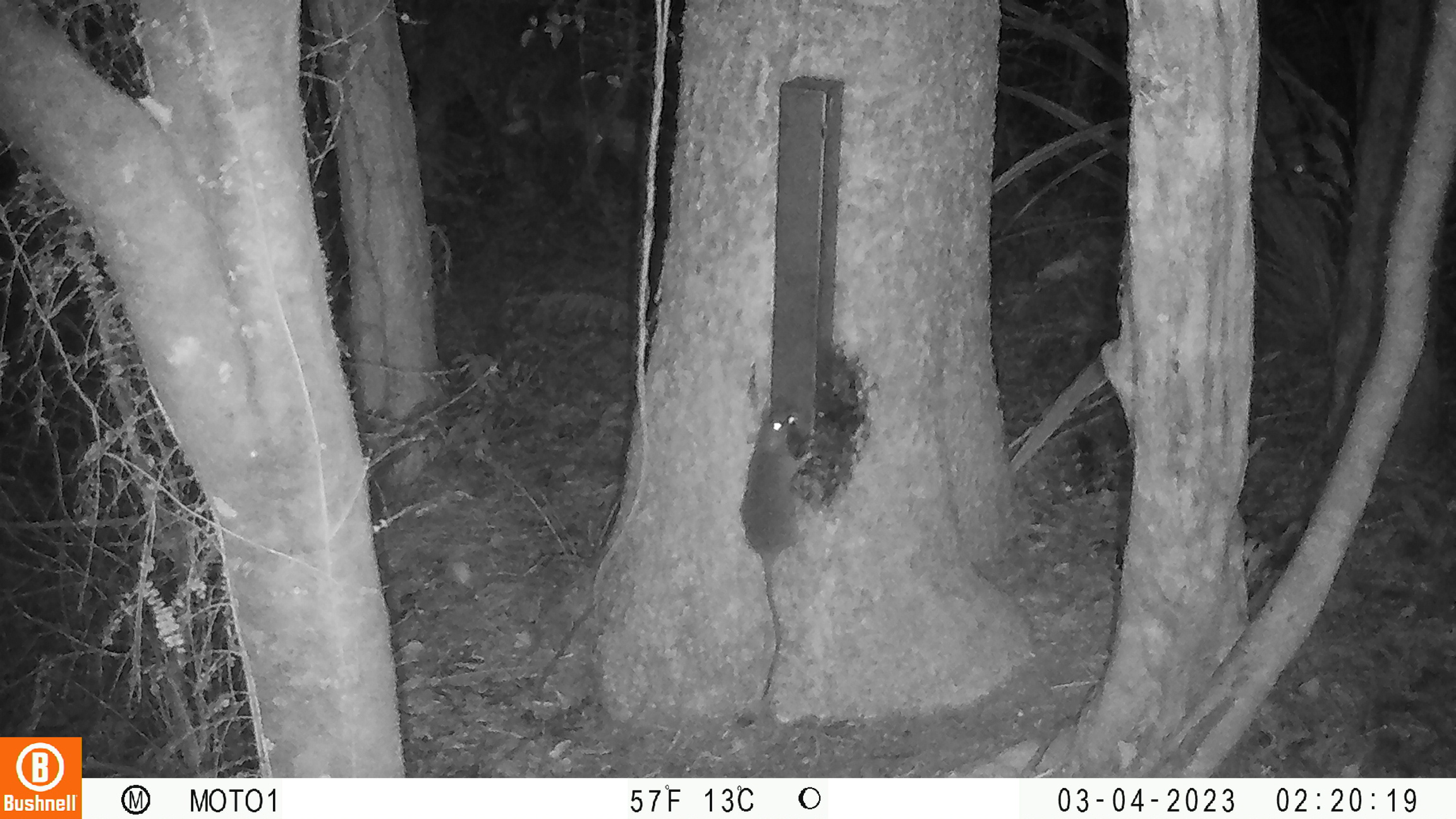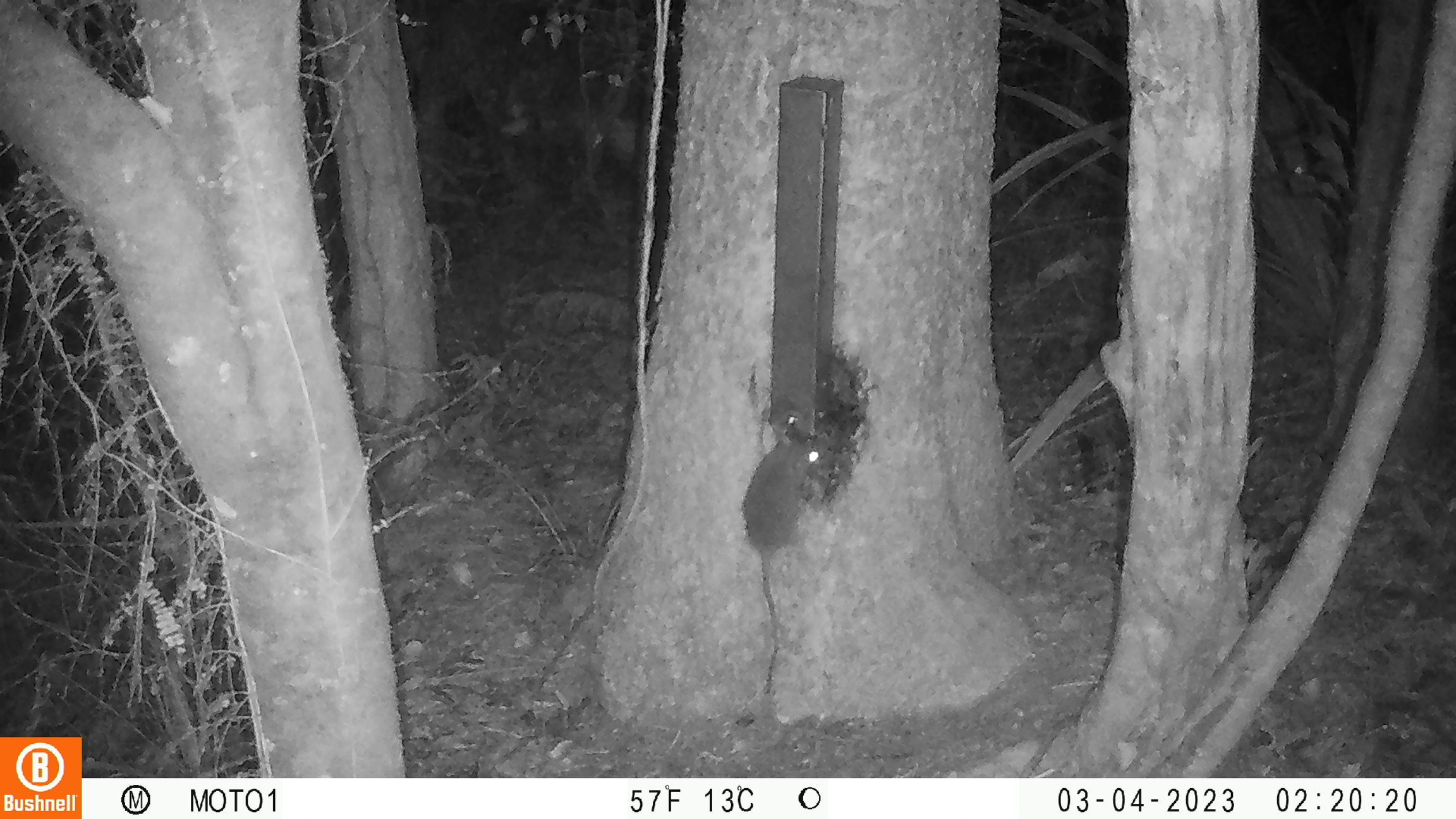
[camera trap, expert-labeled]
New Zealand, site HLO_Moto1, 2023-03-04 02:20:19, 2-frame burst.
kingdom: Animalia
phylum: Chordata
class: Mammalia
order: Rodentia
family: Muridae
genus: Rattus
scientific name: Rattus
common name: rat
Rat (Rattus).